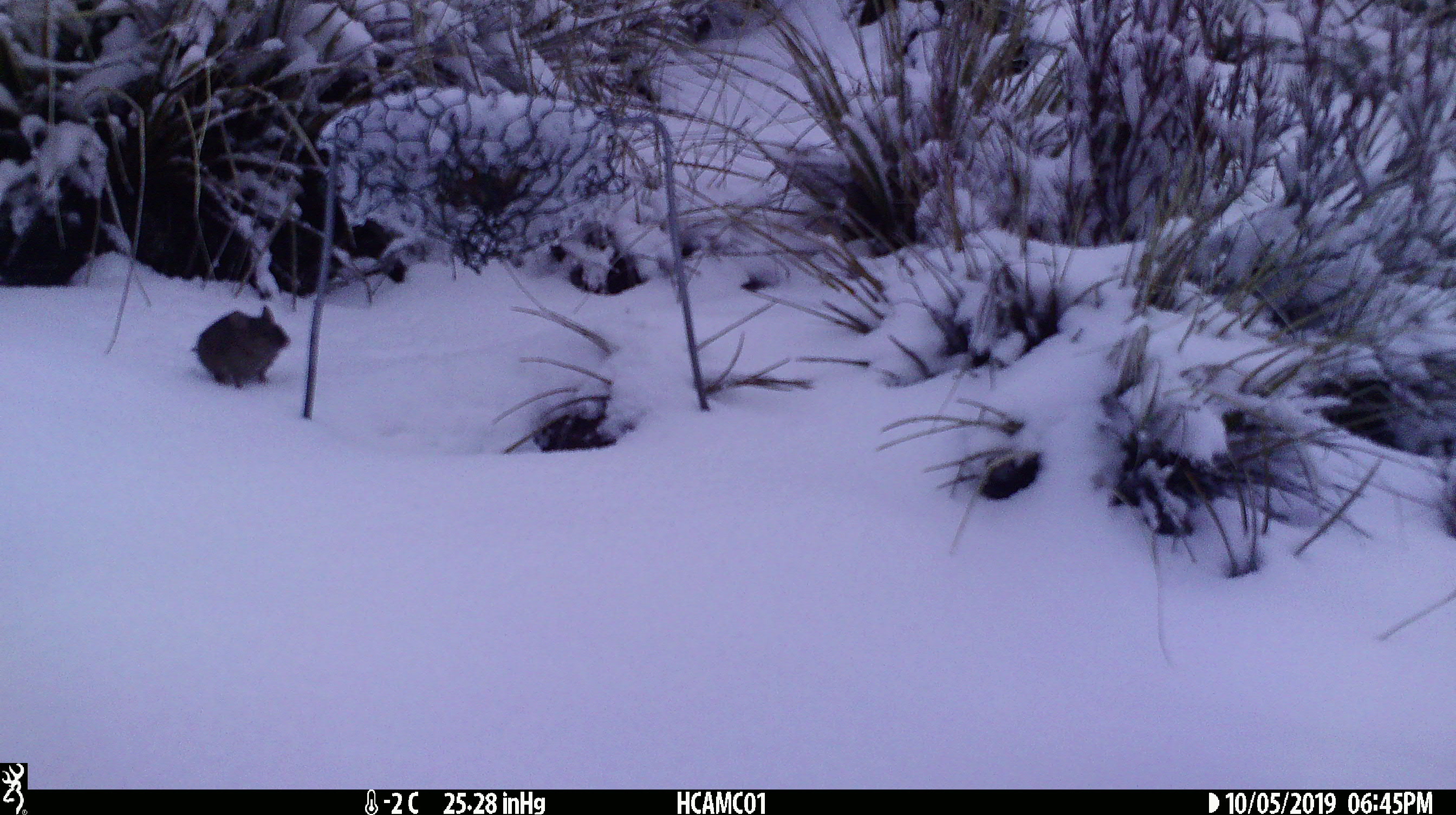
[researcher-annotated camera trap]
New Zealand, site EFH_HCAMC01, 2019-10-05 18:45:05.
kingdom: Animalia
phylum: Chordata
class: Mammalia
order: Rodentia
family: Muridae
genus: Mus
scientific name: Mus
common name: mouse